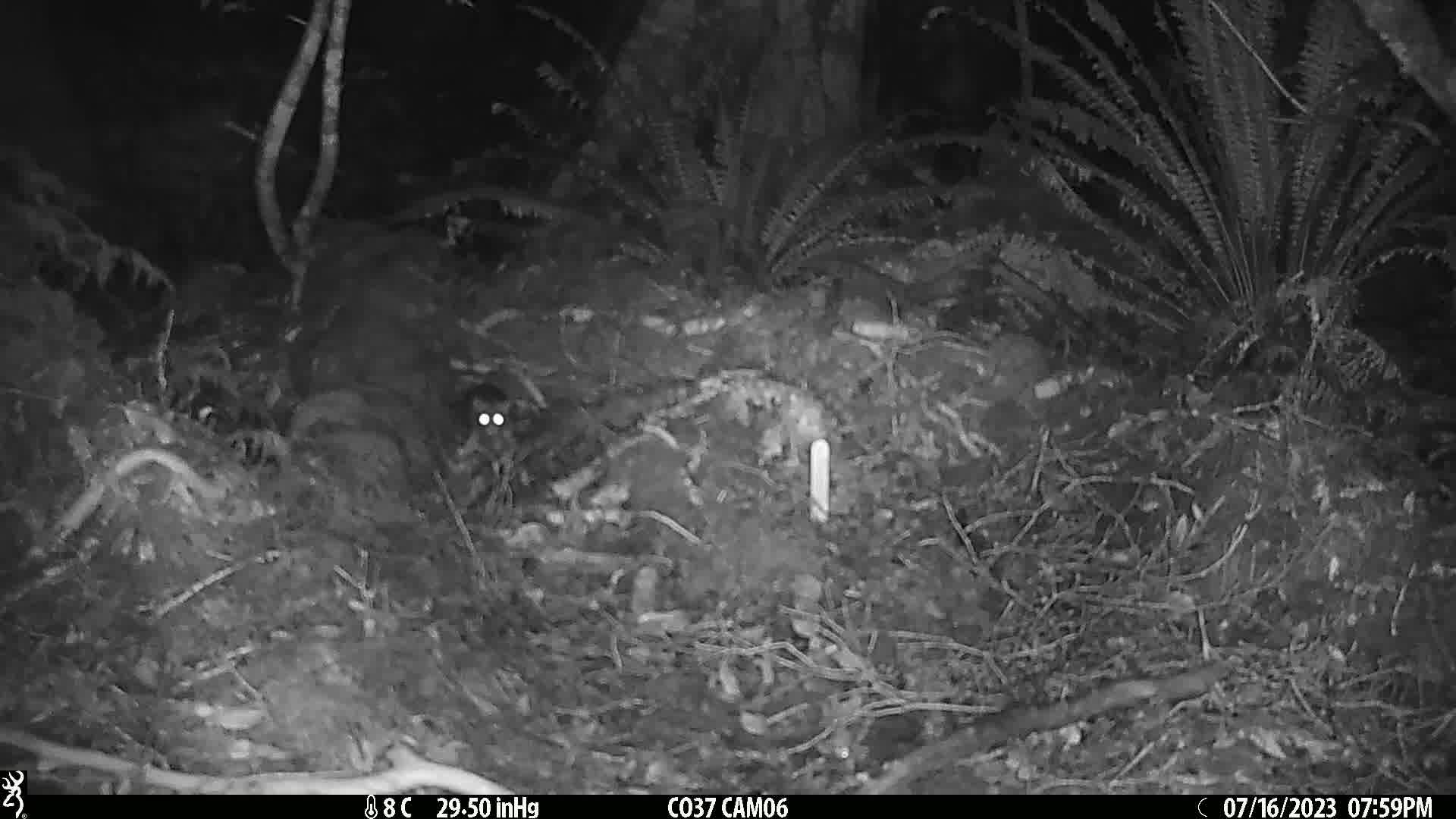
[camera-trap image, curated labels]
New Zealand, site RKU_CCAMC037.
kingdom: Animalia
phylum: Chordata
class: Mammalia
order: Rodentia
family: Muridae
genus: Rattus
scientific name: Rattus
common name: rat